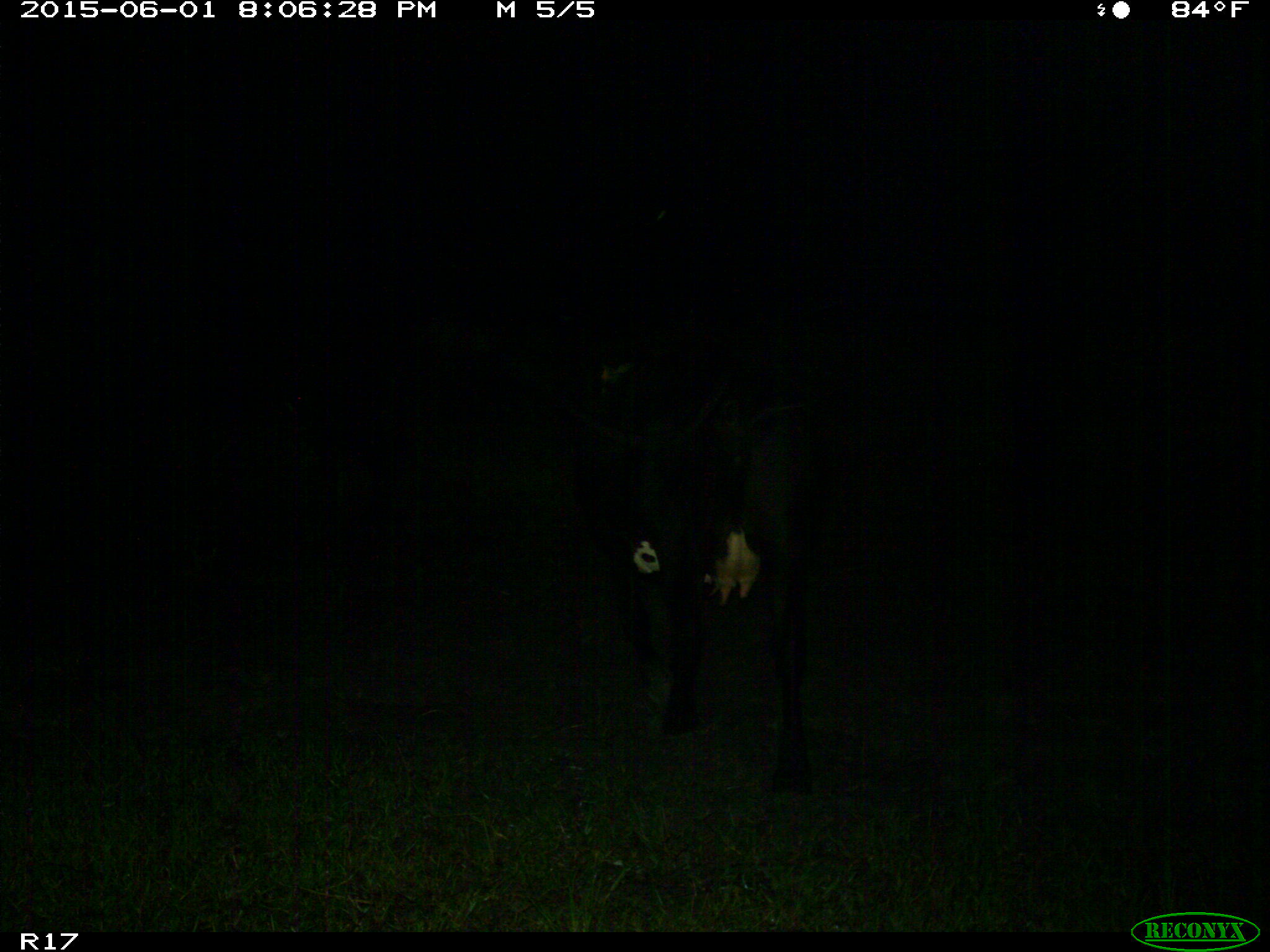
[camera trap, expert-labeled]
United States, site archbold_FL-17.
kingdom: Animalia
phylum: Chordata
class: Mammalia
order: Artiodactyla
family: Bovidae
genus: Bos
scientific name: Bos taurus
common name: domestic cow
Bos taurus (domestic cow).